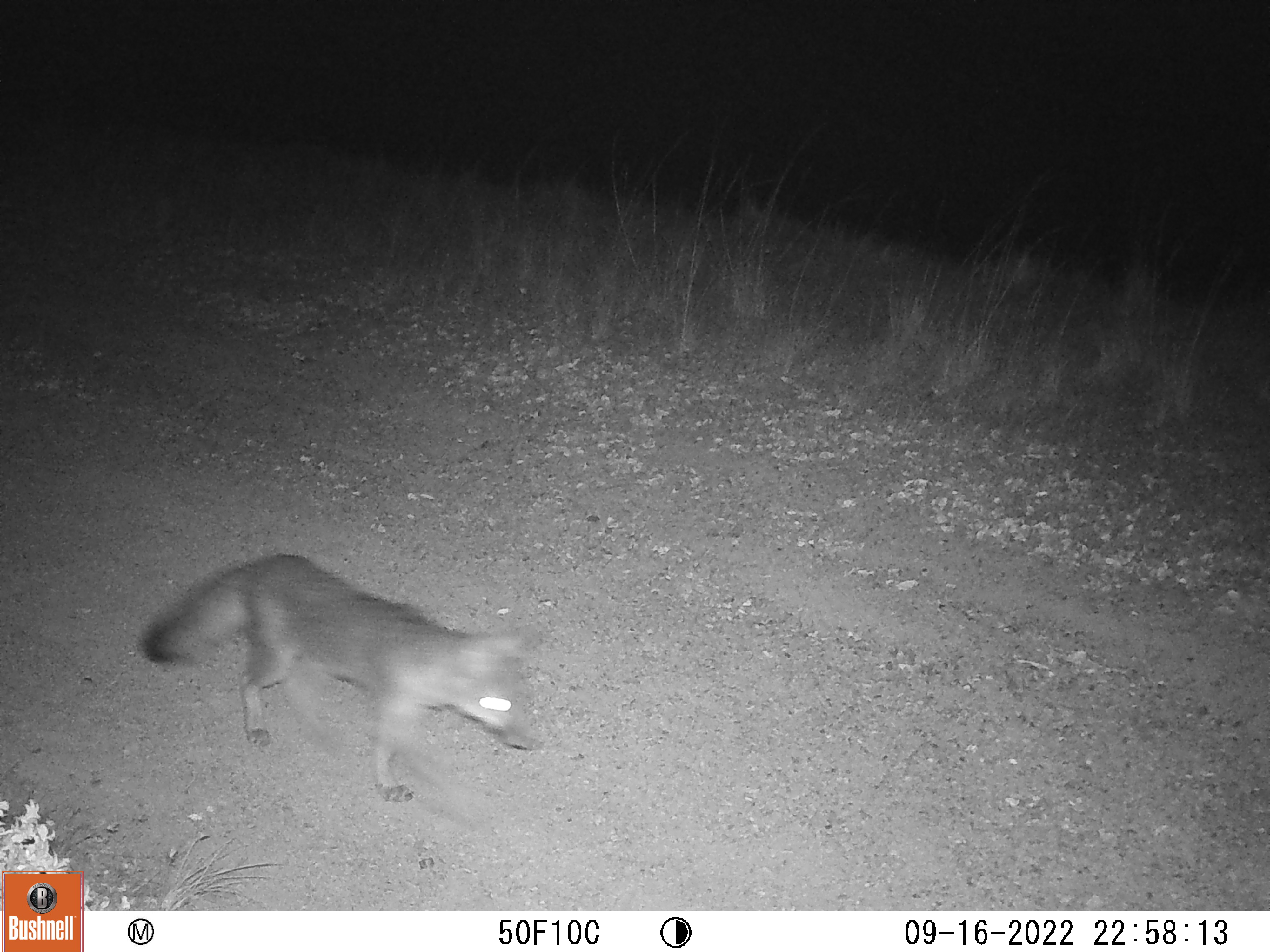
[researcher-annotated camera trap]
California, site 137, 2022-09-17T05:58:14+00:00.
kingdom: Animalia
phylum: Chordata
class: Mammalia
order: Carnivora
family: Canidae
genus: Urocyon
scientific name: Urocyon cinereoargenteus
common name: gray fox